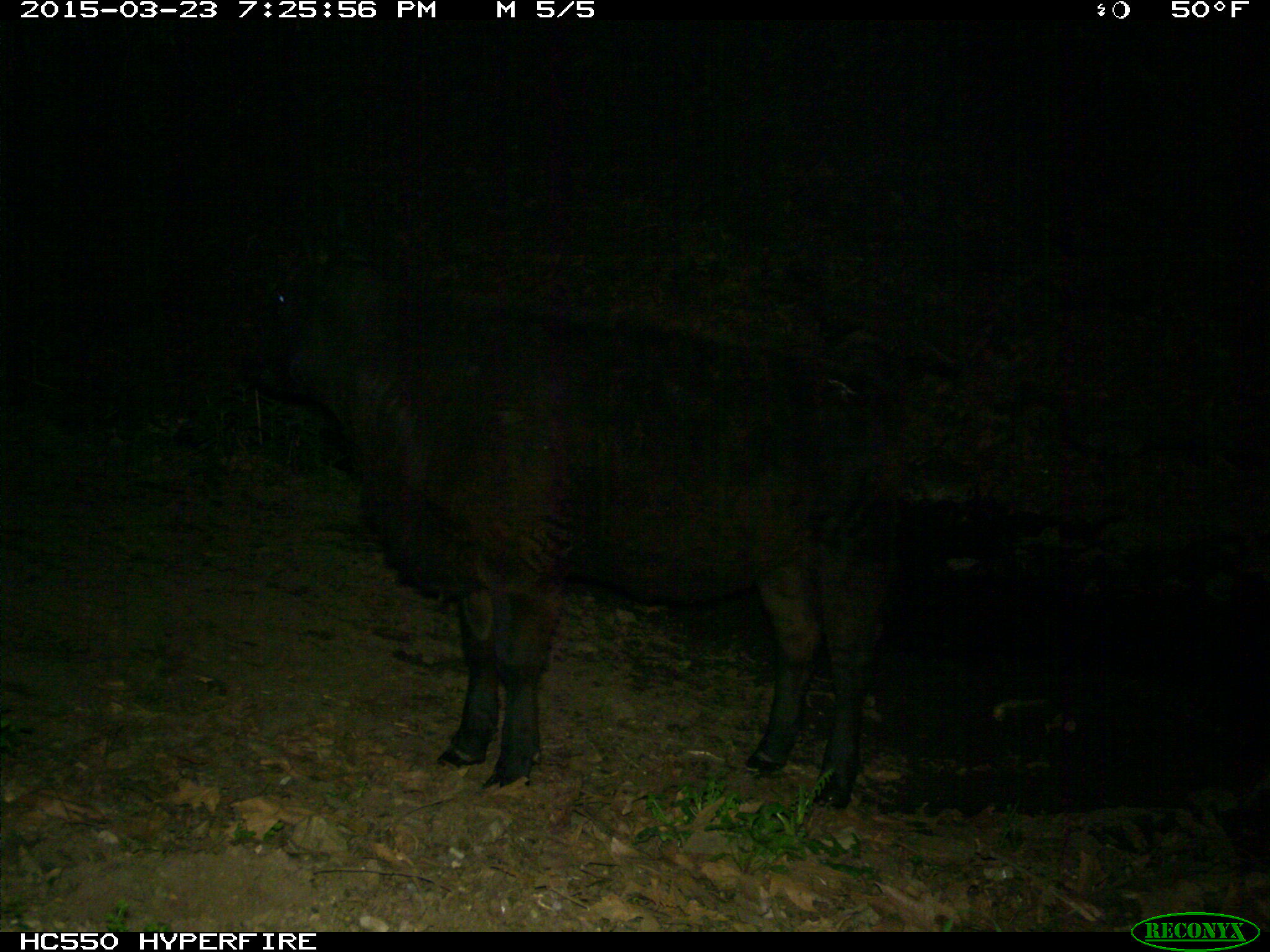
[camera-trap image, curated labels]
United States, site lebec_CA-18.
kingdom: Animalia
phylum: Chordata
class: Mammalia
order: Artiodactyla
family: Bovidae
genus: Bos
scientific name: Bos taurus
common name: domestic cow